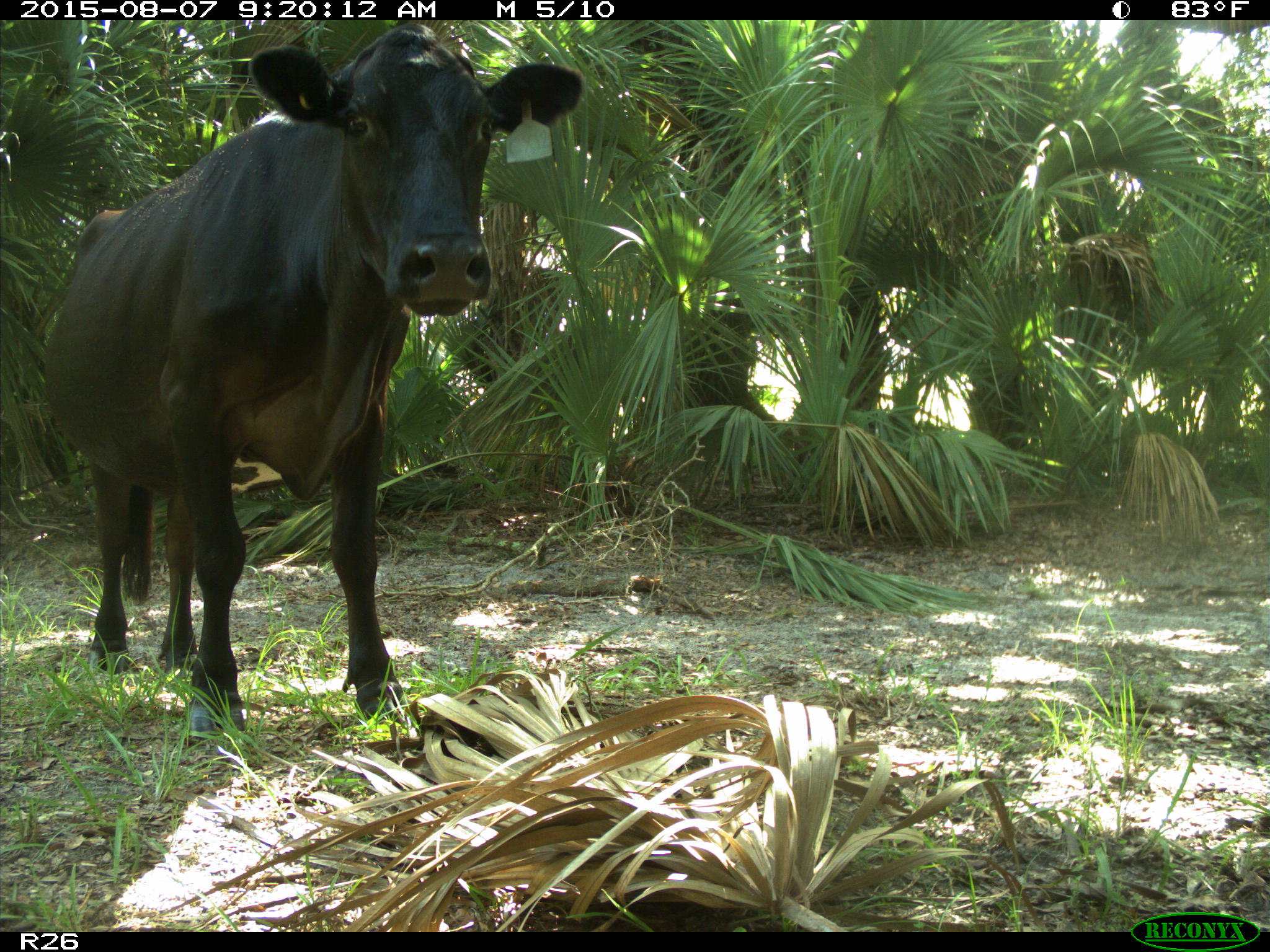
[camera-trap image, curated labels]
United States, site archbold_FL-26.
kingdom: Animalia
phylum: Chordata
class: Mammalia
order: Artiodactyla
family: Bovidae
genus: Bos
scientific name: Bos taurus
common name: domestic cow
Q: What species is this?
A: Bos taurus (domestic cow).